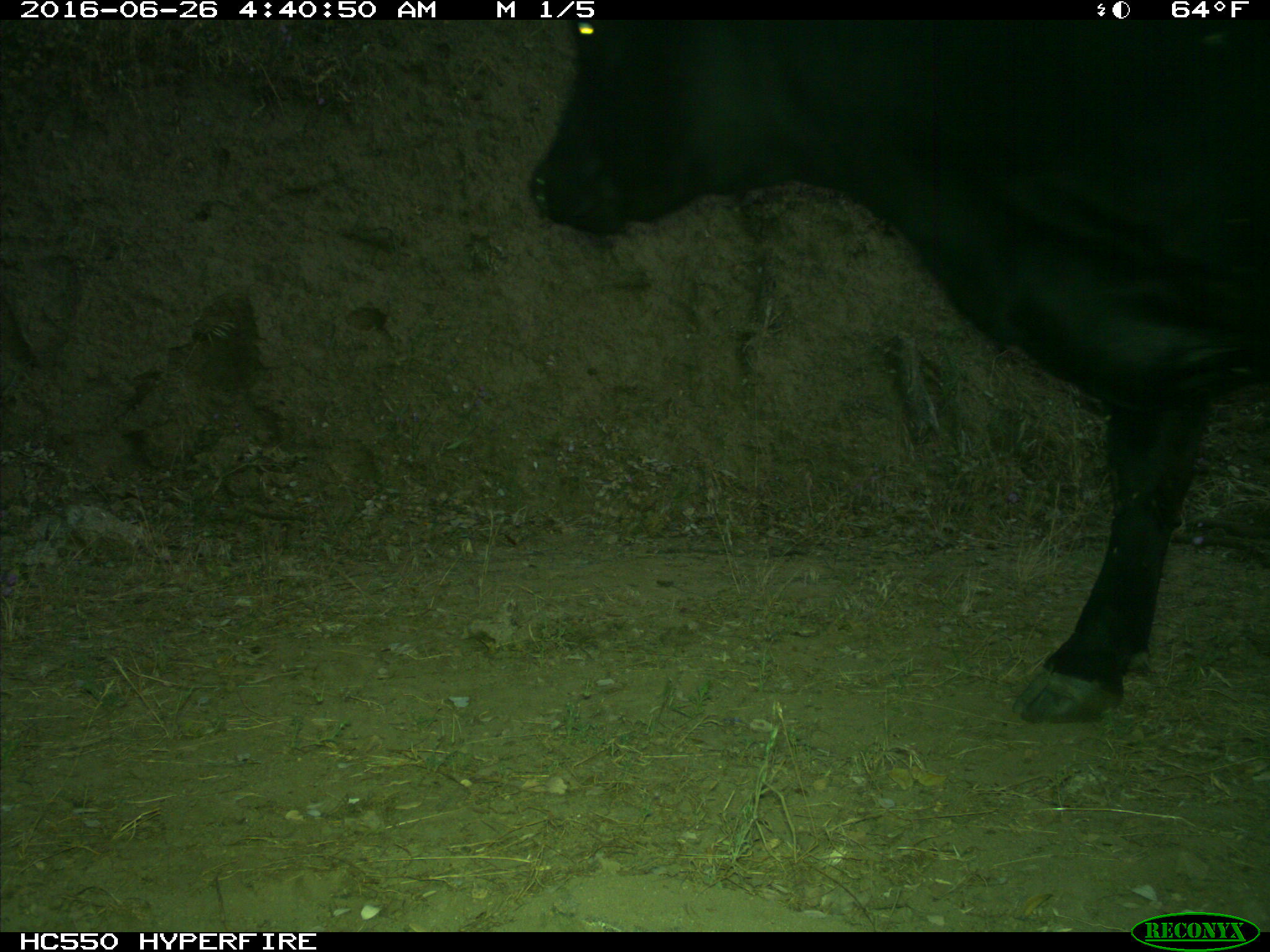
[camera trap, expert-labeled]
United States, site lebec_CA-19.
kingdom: Animalia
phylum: Chordata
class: Mammalia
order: Artiodactyla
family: Bovidae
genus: Bos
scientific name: Bos taurus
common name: domestic cow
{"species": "Bos taurus (domestic cow)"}